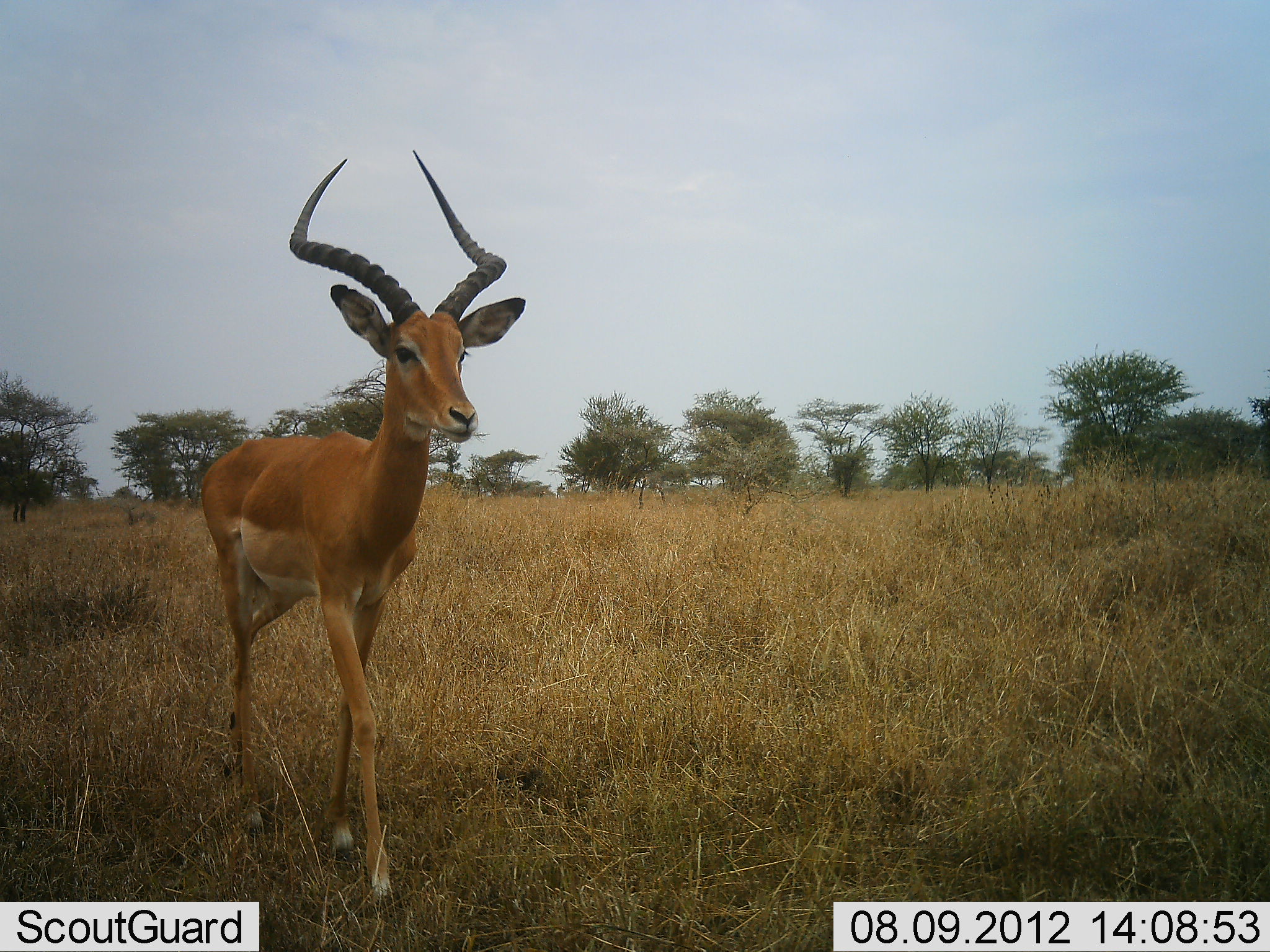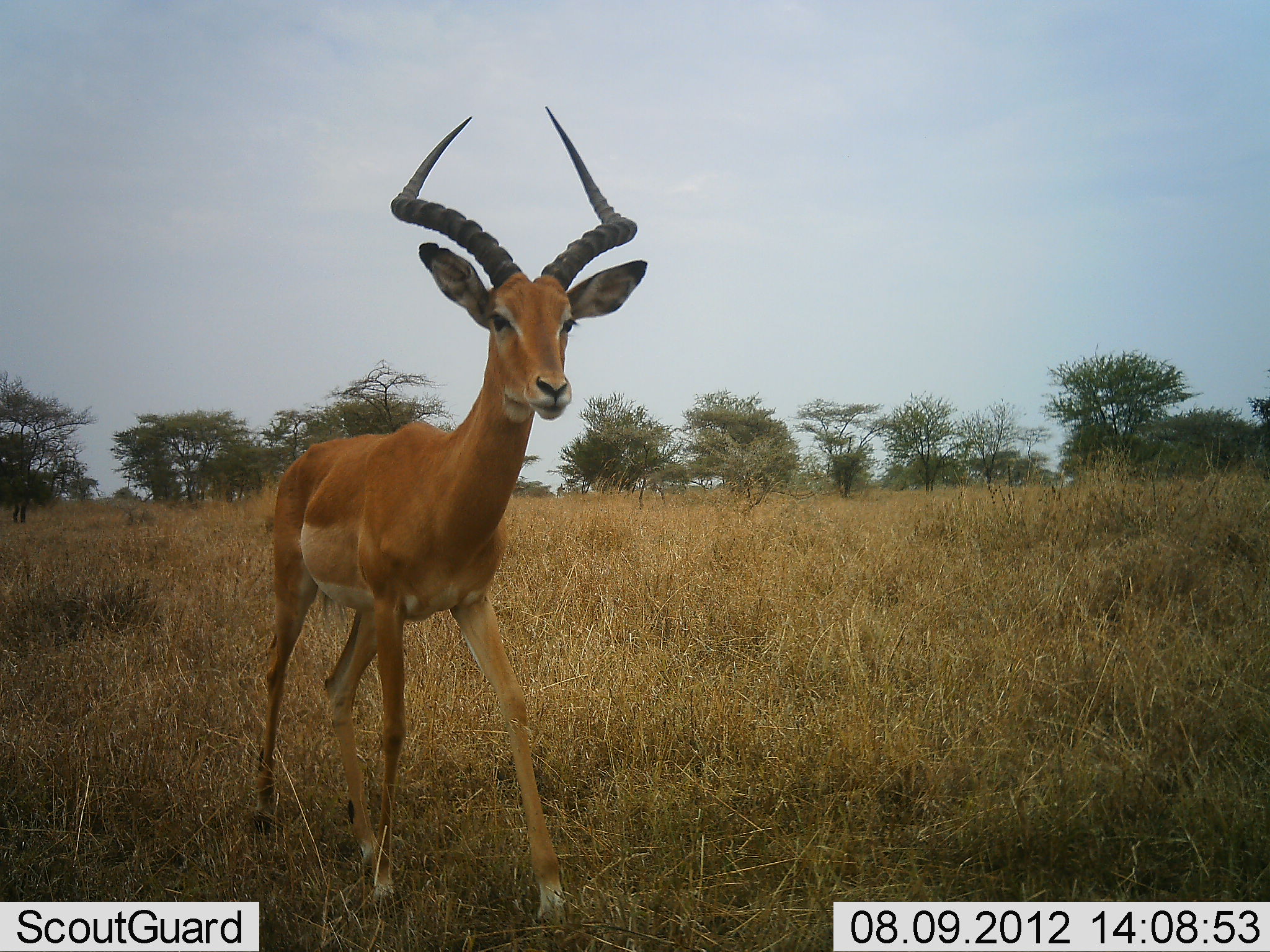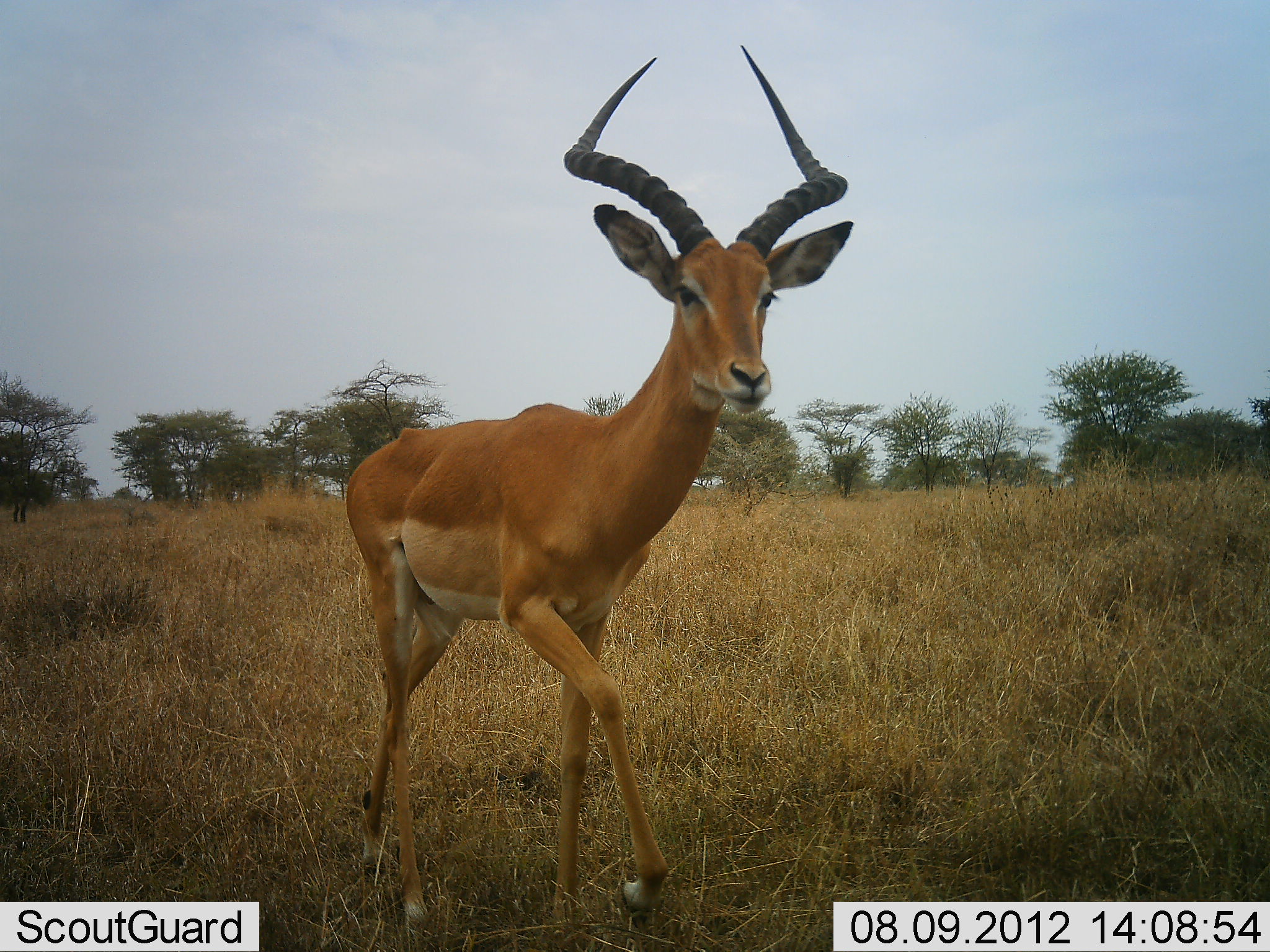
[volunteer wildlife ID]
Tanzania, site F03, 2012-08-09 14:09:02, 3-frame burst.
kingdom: Animalia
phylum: Chordata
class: Mammalia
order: Artiodactyla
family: Bovidae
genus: Aepyceros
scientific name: Aepyceros melampus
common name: impala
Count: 1.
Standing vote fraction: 0%.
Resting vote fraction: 0%.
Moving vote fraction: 100%.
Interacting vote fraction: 0%.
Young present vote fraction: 0%.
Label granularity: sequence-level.